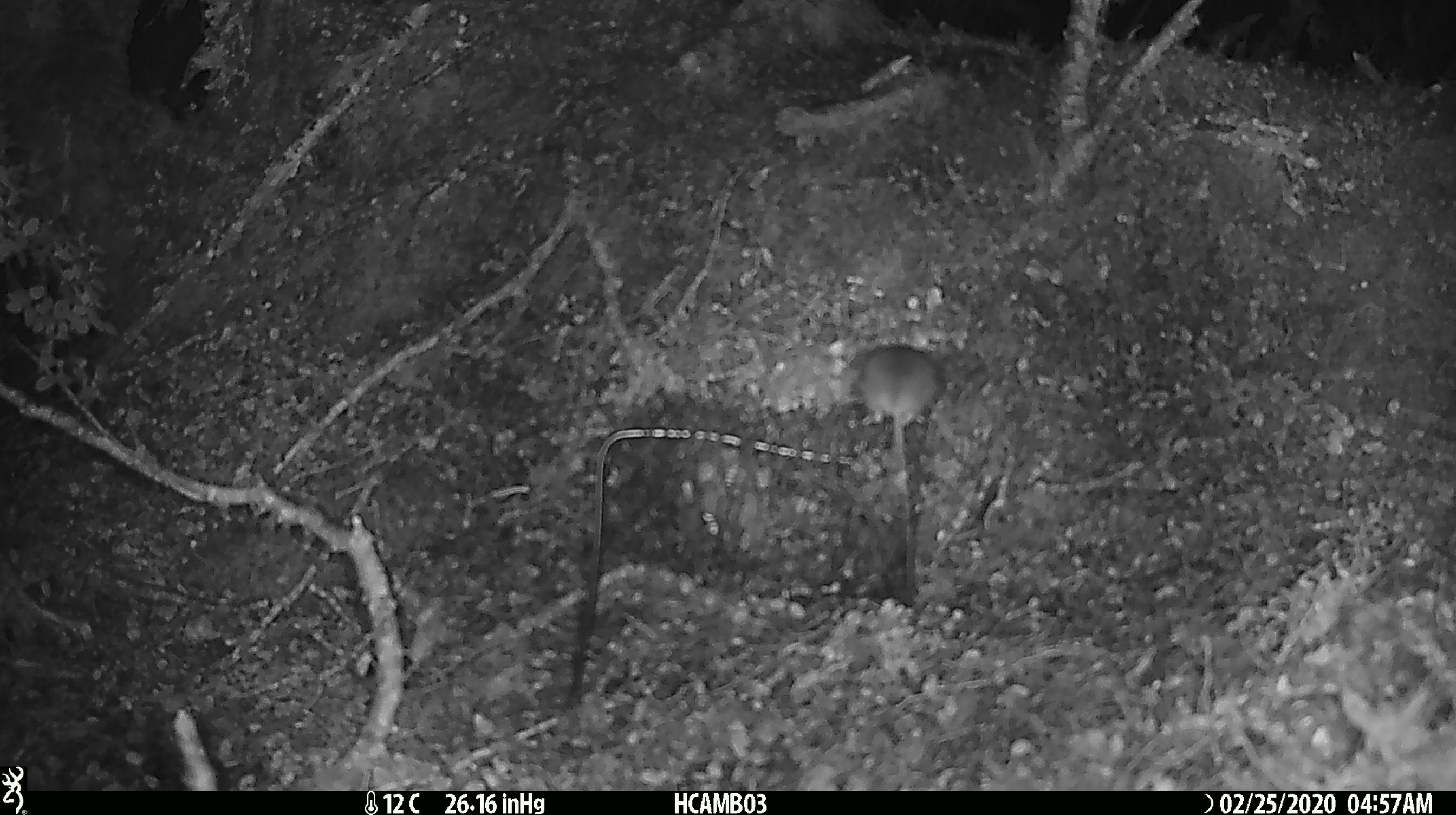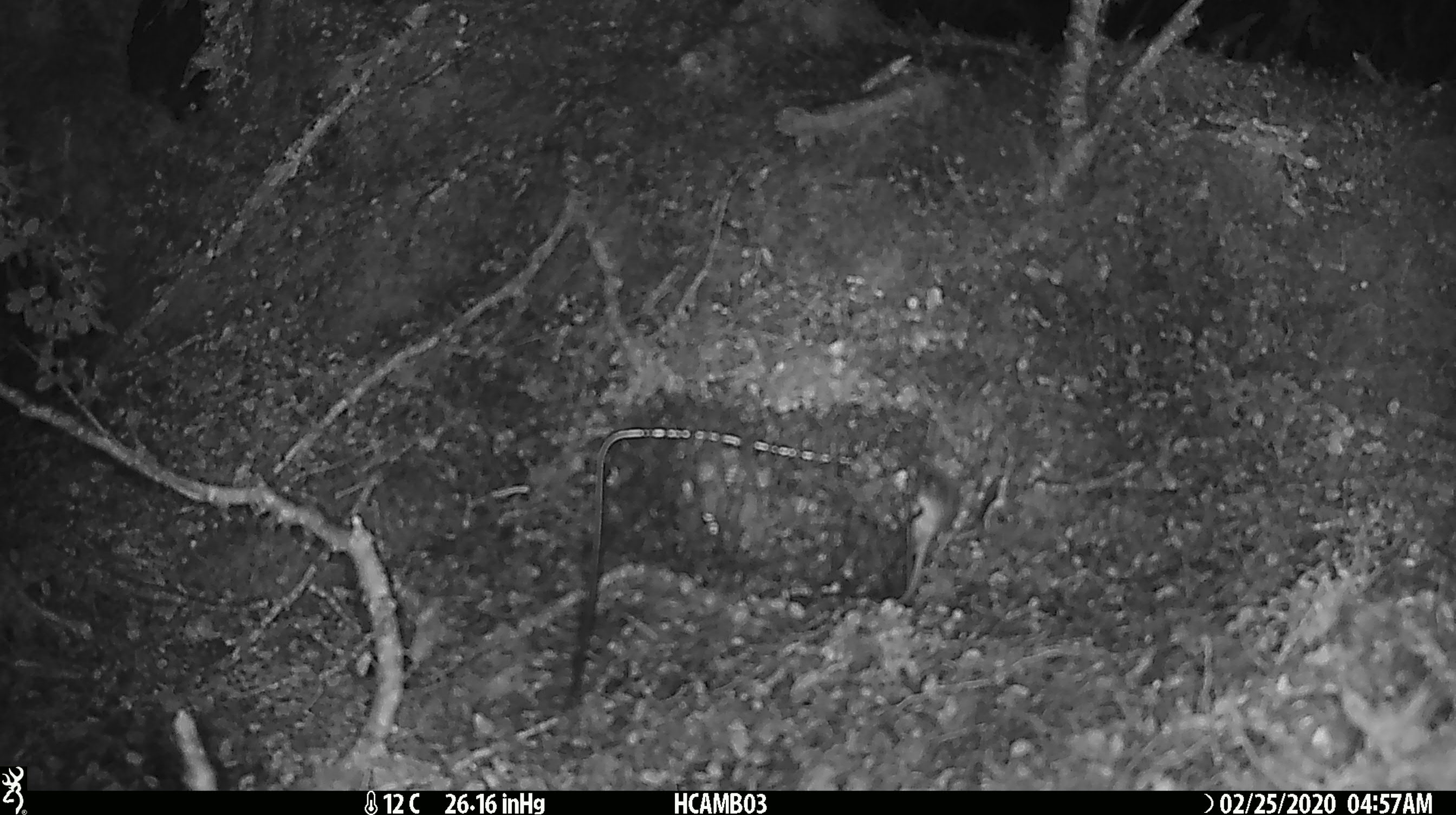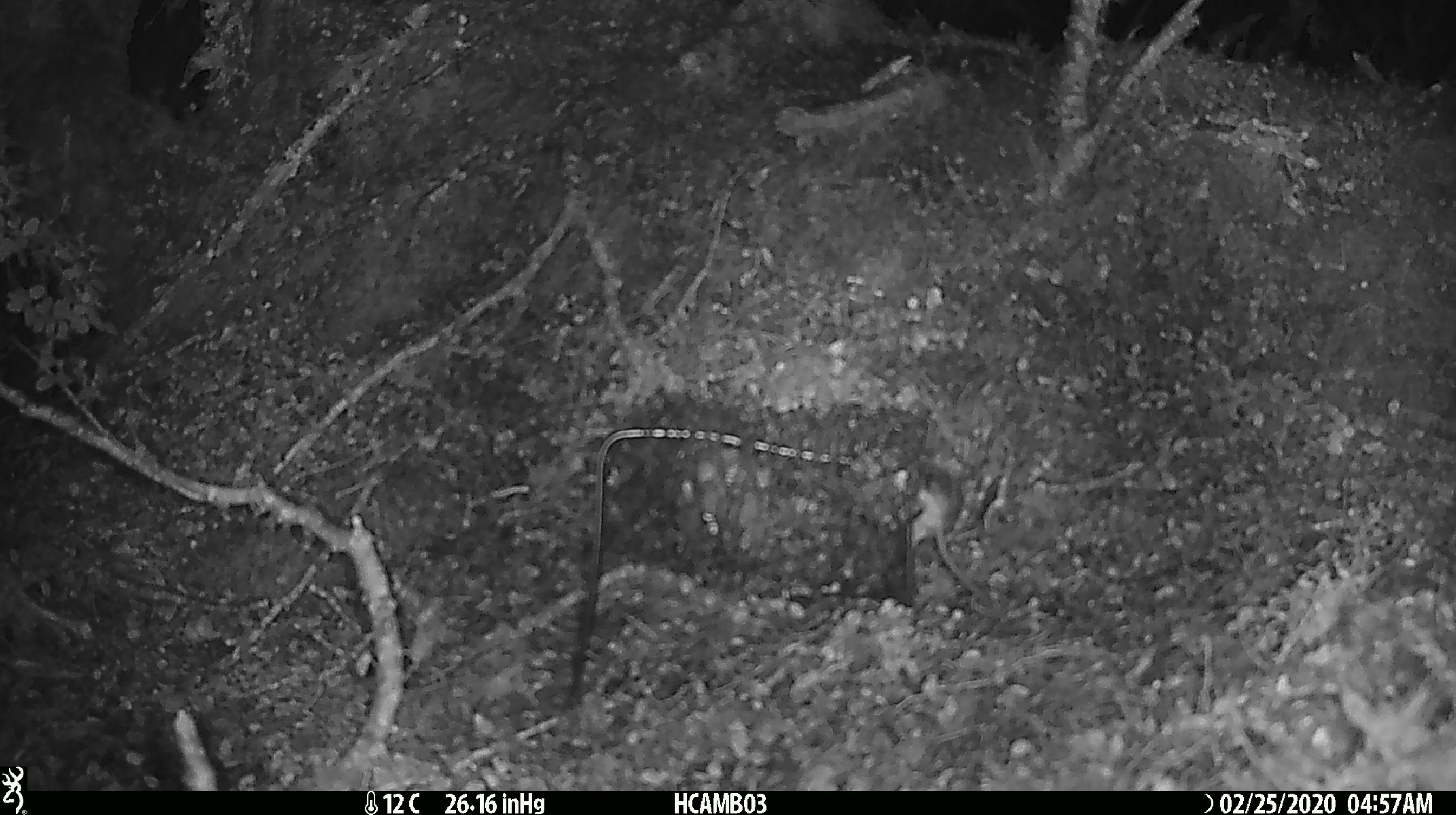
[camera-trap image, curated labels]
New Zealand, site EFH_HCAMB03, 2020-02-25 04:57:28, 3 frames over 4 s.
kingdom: Animalia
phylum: Chordata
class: Mammalia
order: Rodentia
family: Muridae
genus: Mus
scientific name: Mus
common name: mouse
Mouse (Mus).